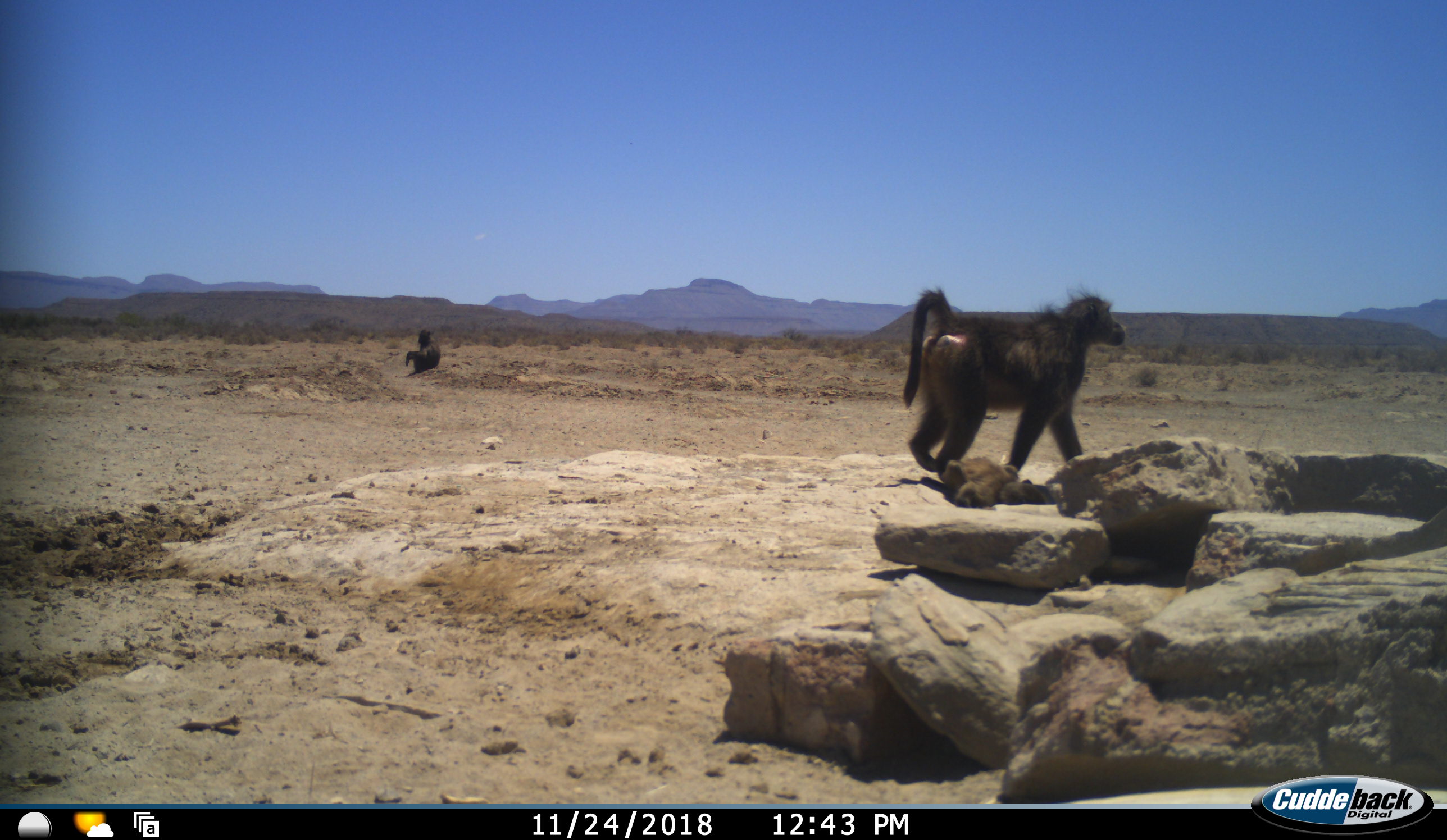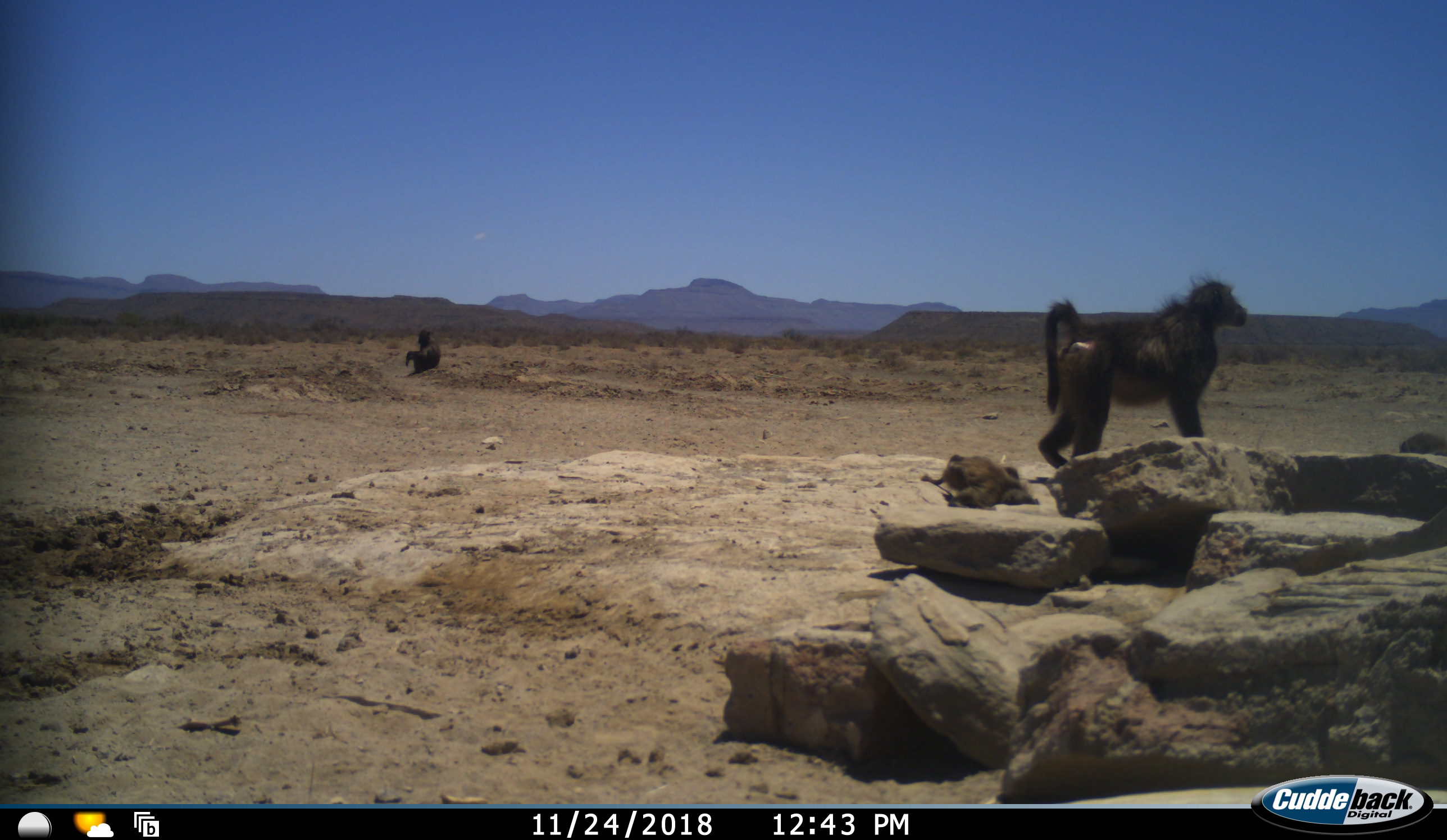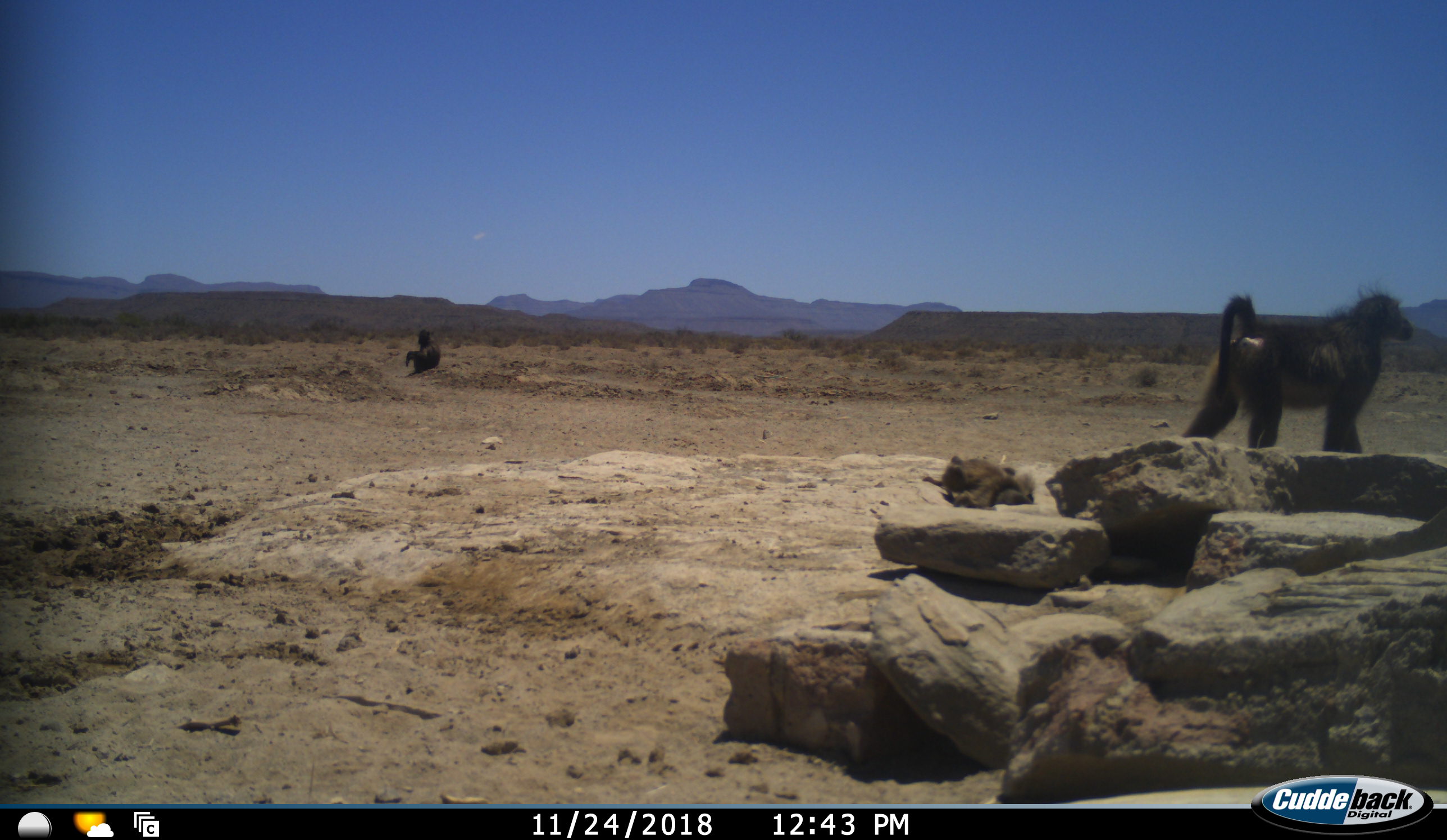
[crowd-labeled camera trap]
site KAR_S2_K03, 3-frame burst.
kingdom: Animalia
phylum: Chordata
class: Mammalia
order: Primates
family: Cercopithecidae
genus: Papio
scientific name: Papio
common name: baboon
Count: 3.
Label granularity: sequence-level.